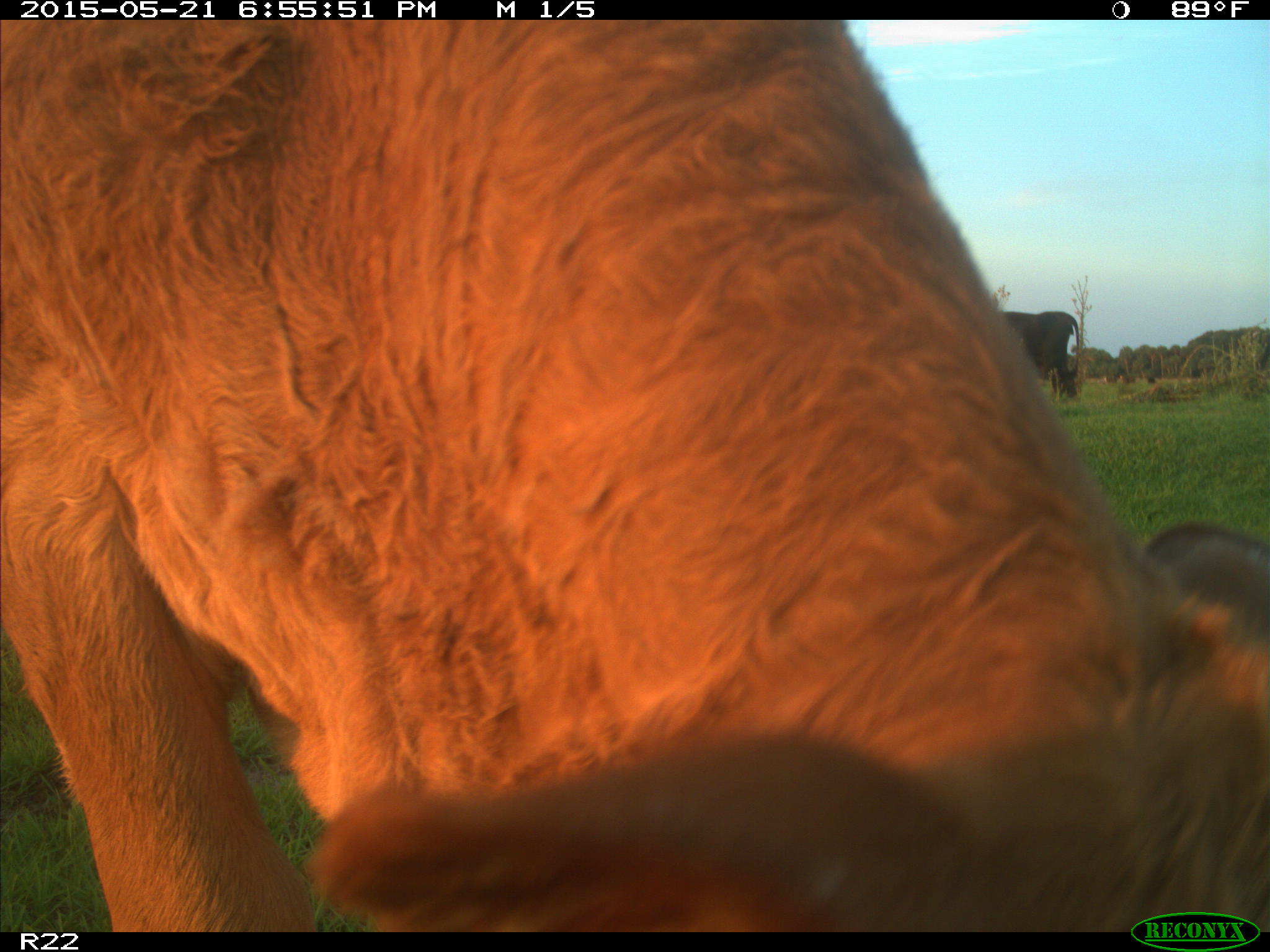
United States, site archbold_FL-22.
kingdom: Animalia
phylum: Chordata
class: Mammalia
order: Artiodactyla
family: Bovidae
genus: Bos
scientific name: Bos taurus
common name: domestic cow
Bos taurus (domestic cow).